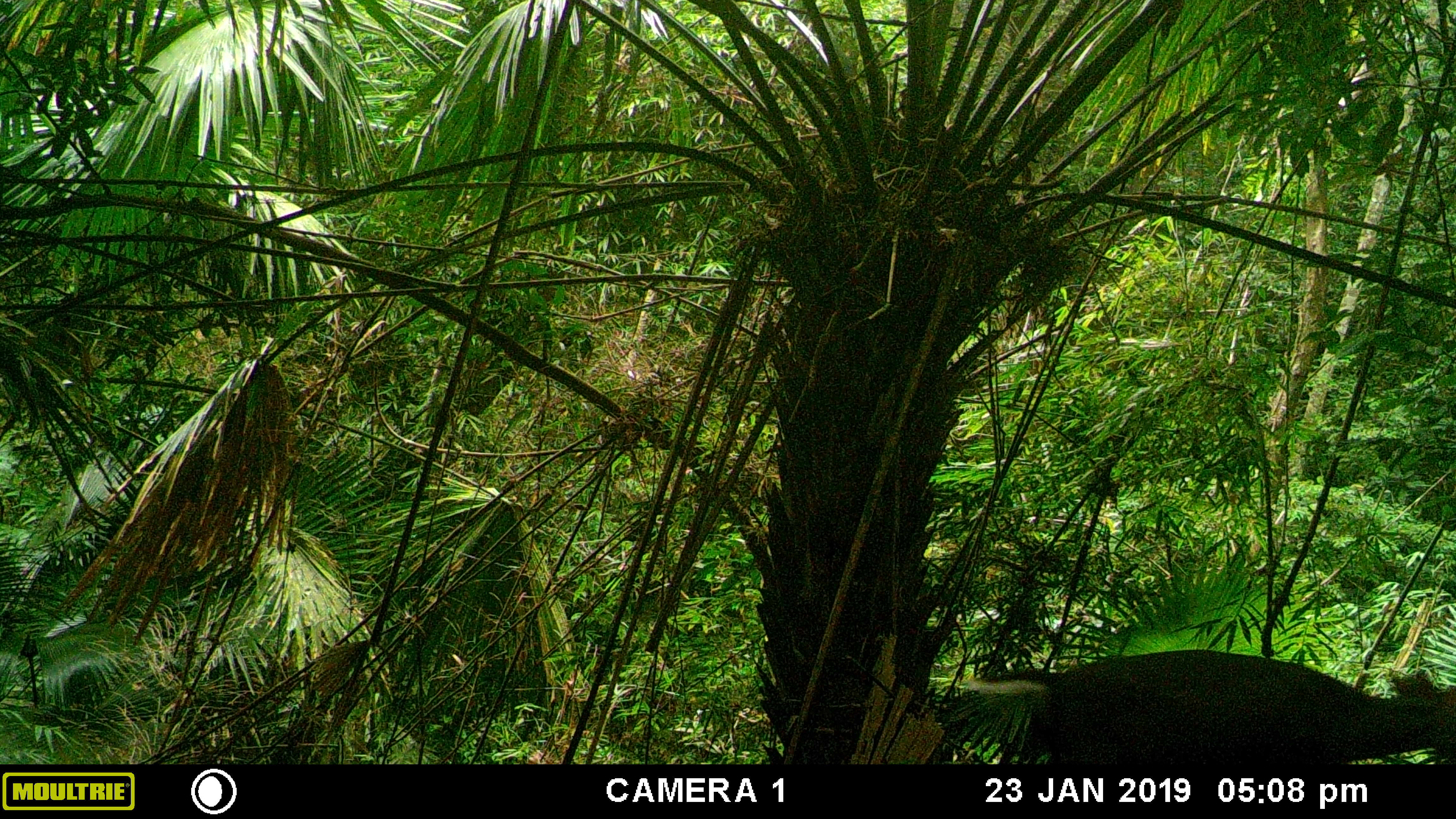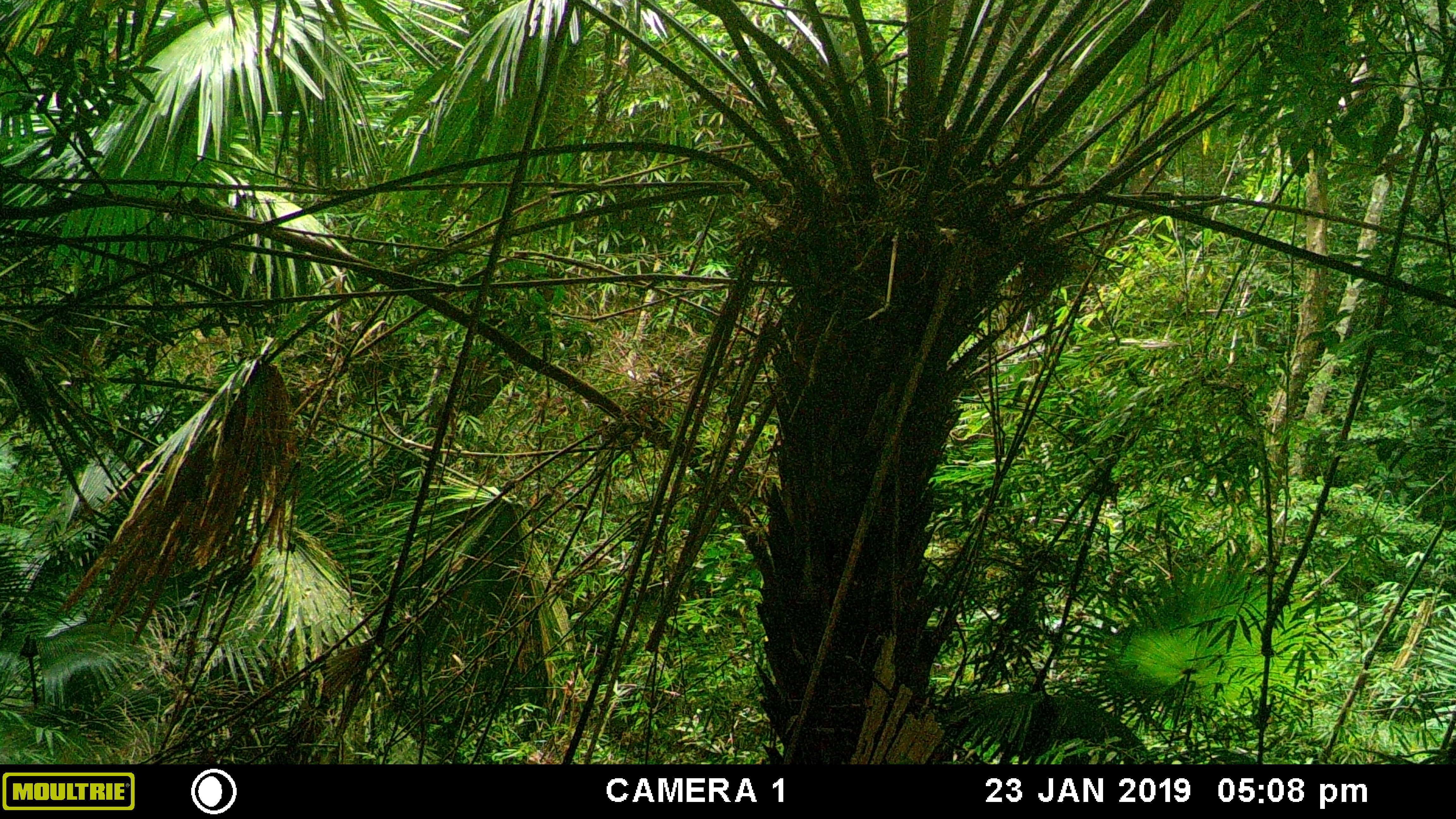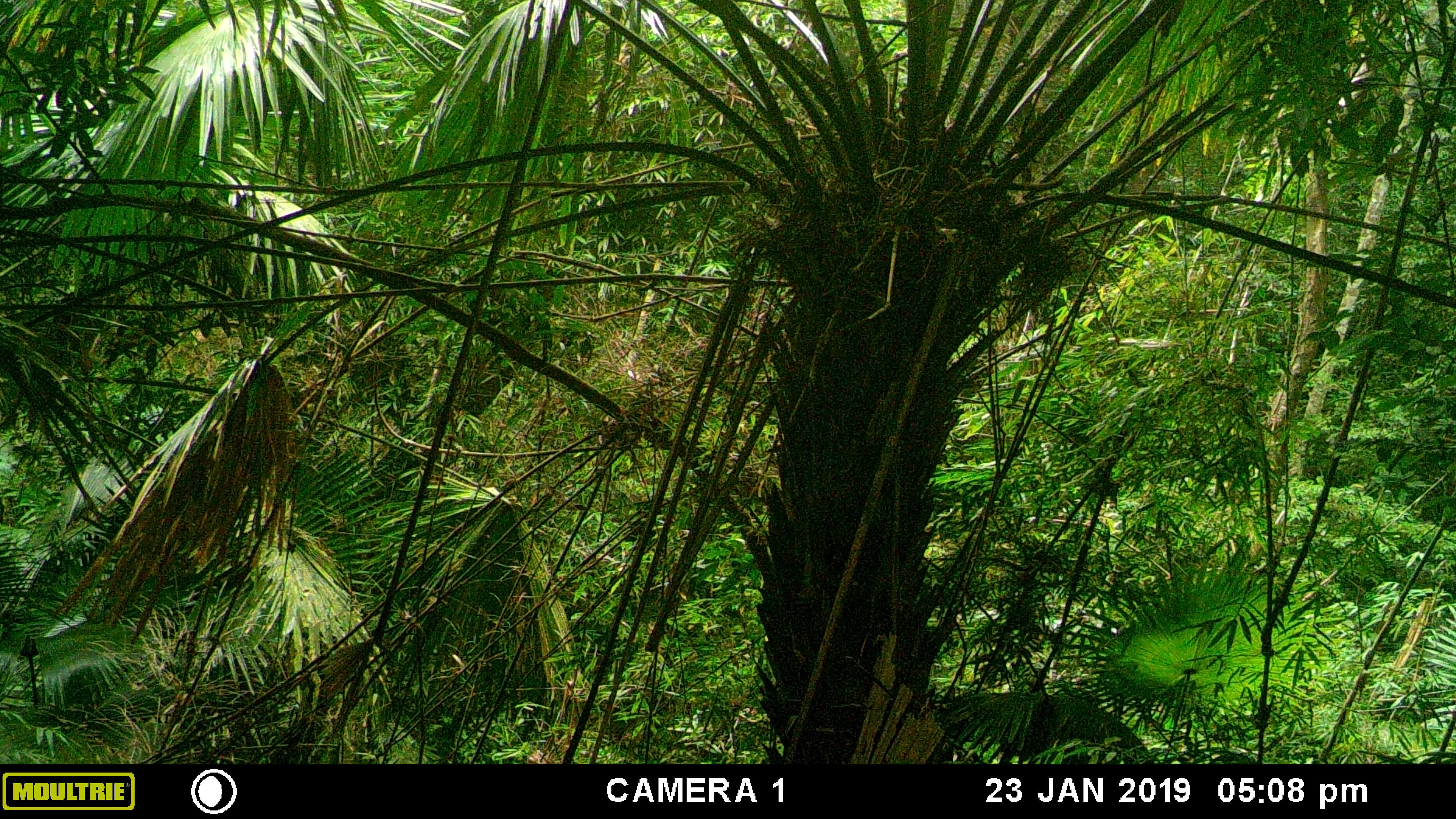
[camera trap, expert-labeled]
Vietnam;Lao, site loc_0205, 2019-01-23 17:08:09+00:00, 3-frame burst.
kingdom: Animalia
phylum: Chordata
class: Mammalia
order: Artiodactyla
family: Cervidae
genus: Muntiacus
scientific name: Muntiacus rooseveltorum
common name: roosevelt's muntjac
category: roosevelts muntjac group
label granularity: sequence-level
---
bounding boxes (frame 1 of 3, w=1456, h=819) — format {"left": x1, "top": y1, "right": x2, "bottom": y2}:
roosevelts muntjac group: {"left": 985, "top": 649, "right": 1456, "bottom": 764}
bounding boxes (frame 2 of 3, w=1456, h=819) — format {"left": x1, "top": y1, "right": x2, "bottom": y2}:
roosevelts muntjac group: {"left": 933, "top": 691, "right": 1154, "bottom": 765}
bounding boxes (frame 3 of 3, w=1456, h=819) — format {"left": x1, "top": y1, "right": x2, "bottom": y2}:
roosevelts muntjac group: {"left": 933, "top": 692, "right": 1154, "bottom": 765}